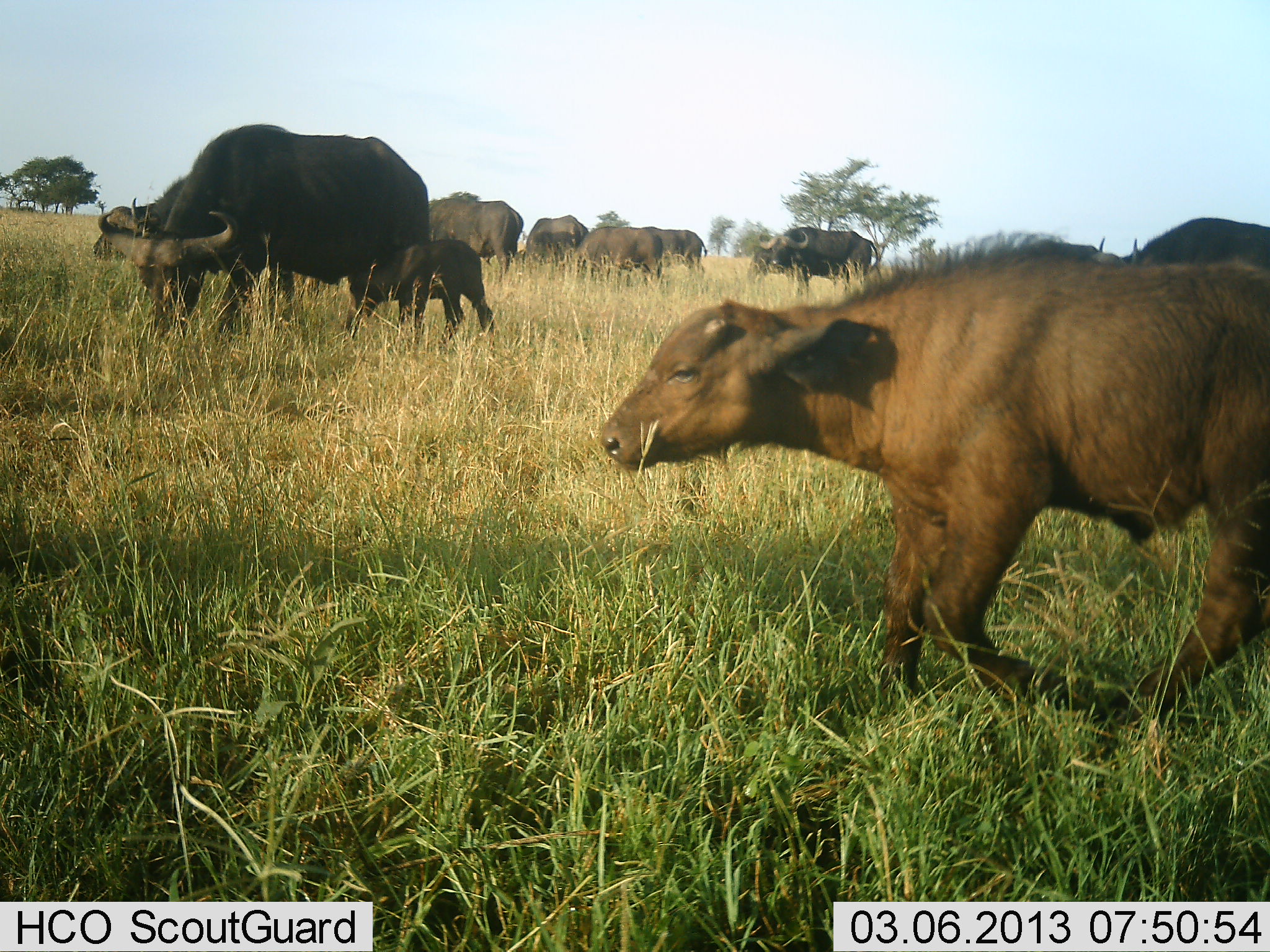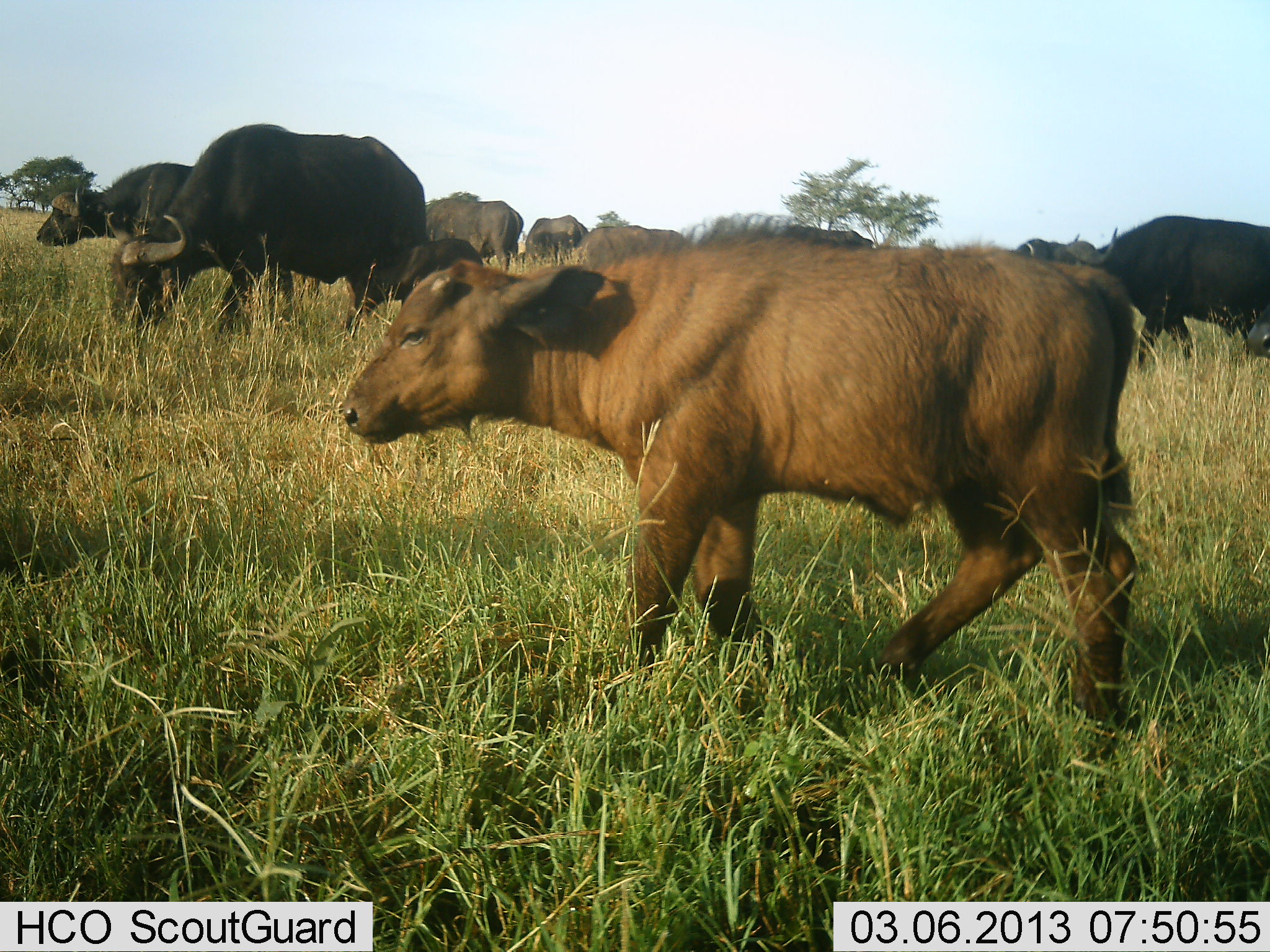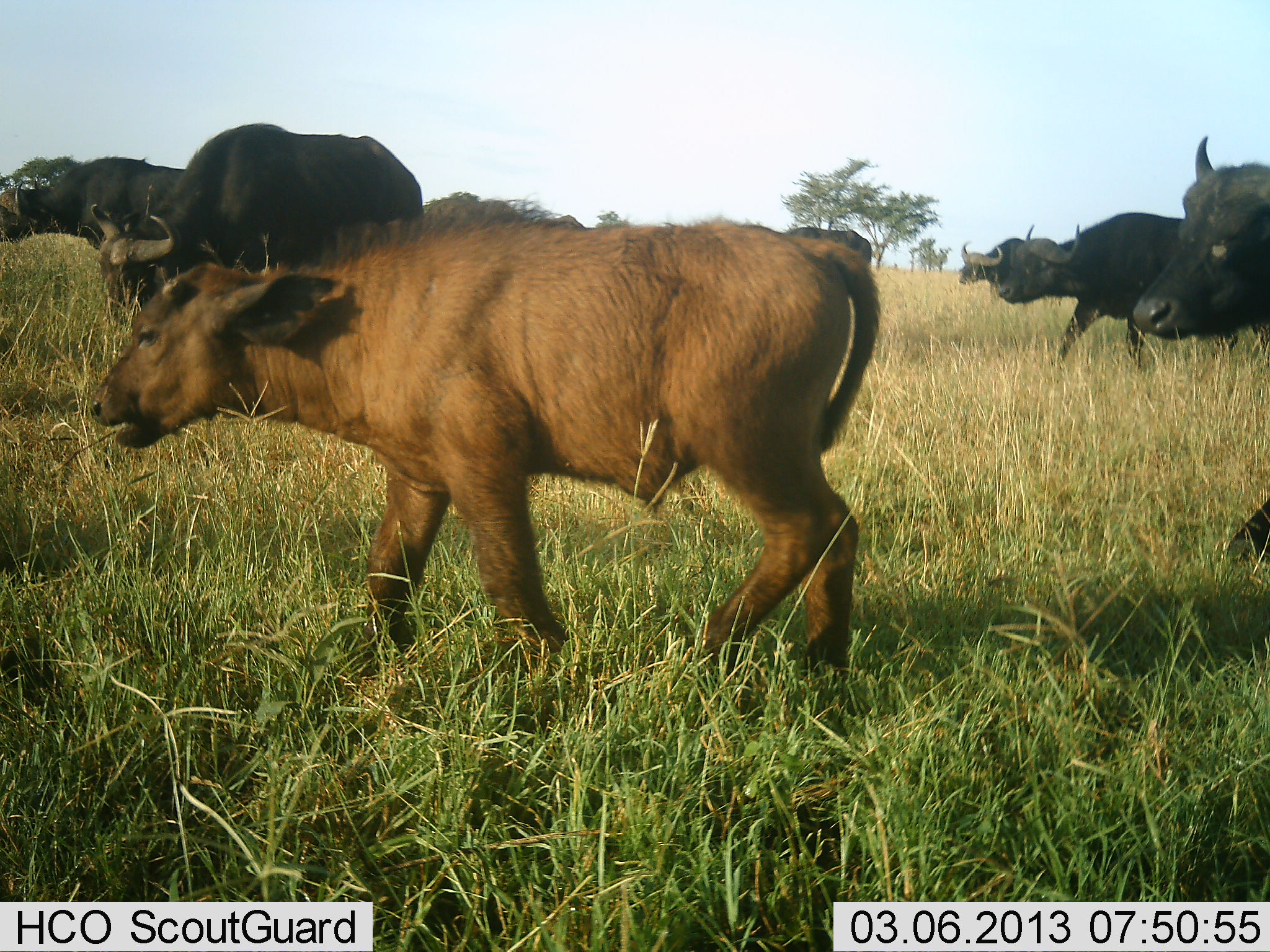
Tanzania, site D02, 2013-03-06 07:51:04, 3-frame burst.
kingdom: Animalia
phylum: Chordata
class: Mammalia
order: Artiodactyla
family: Bovidae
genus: Syncerus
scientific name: Syncerus caffer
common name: cape buffalo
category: buffalo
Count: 11-50.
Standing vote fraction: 40%.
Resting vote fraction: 0%.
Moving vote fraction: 88%.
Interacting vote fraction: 10%.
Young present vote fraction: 74%.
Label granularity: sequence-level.